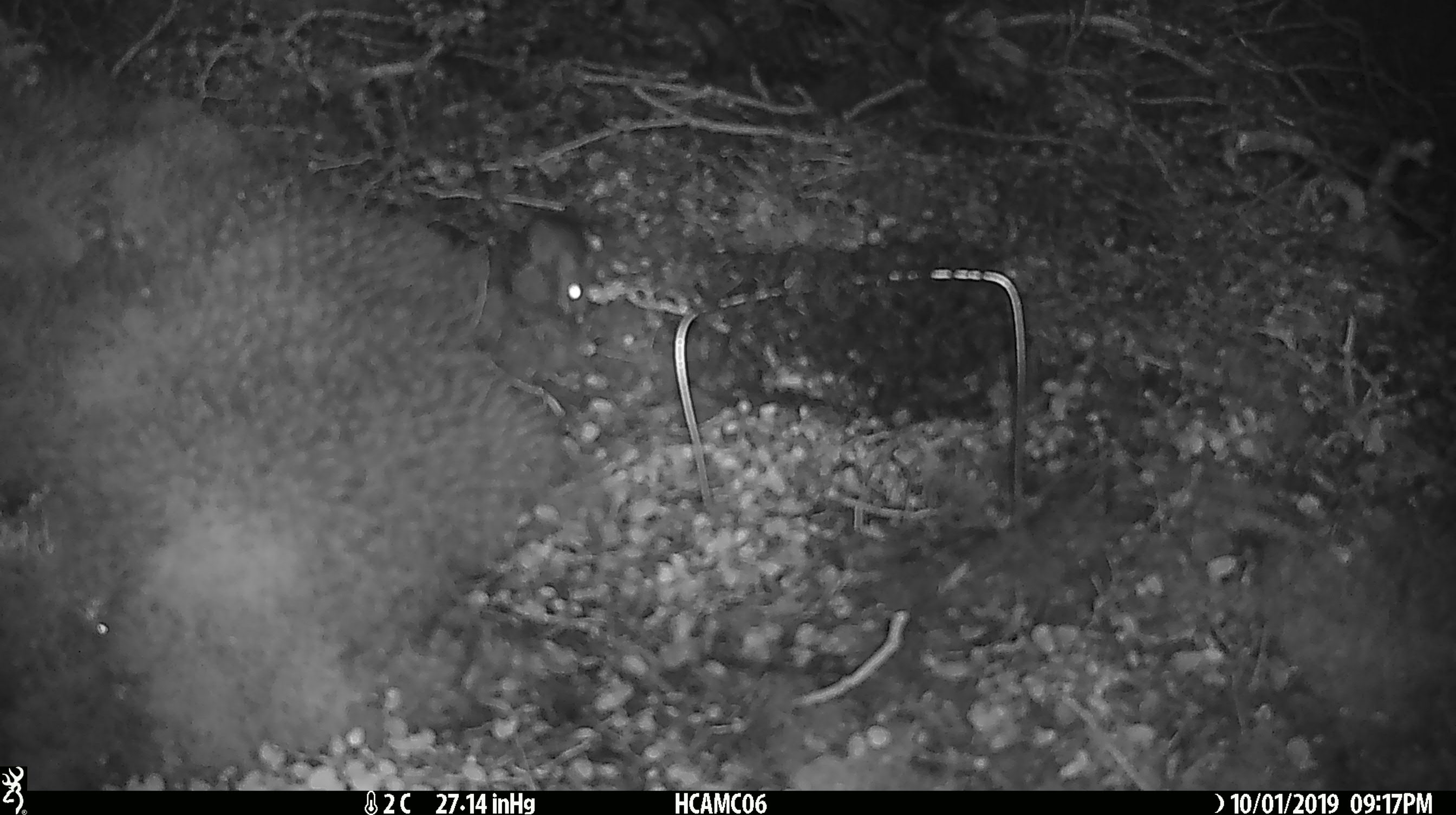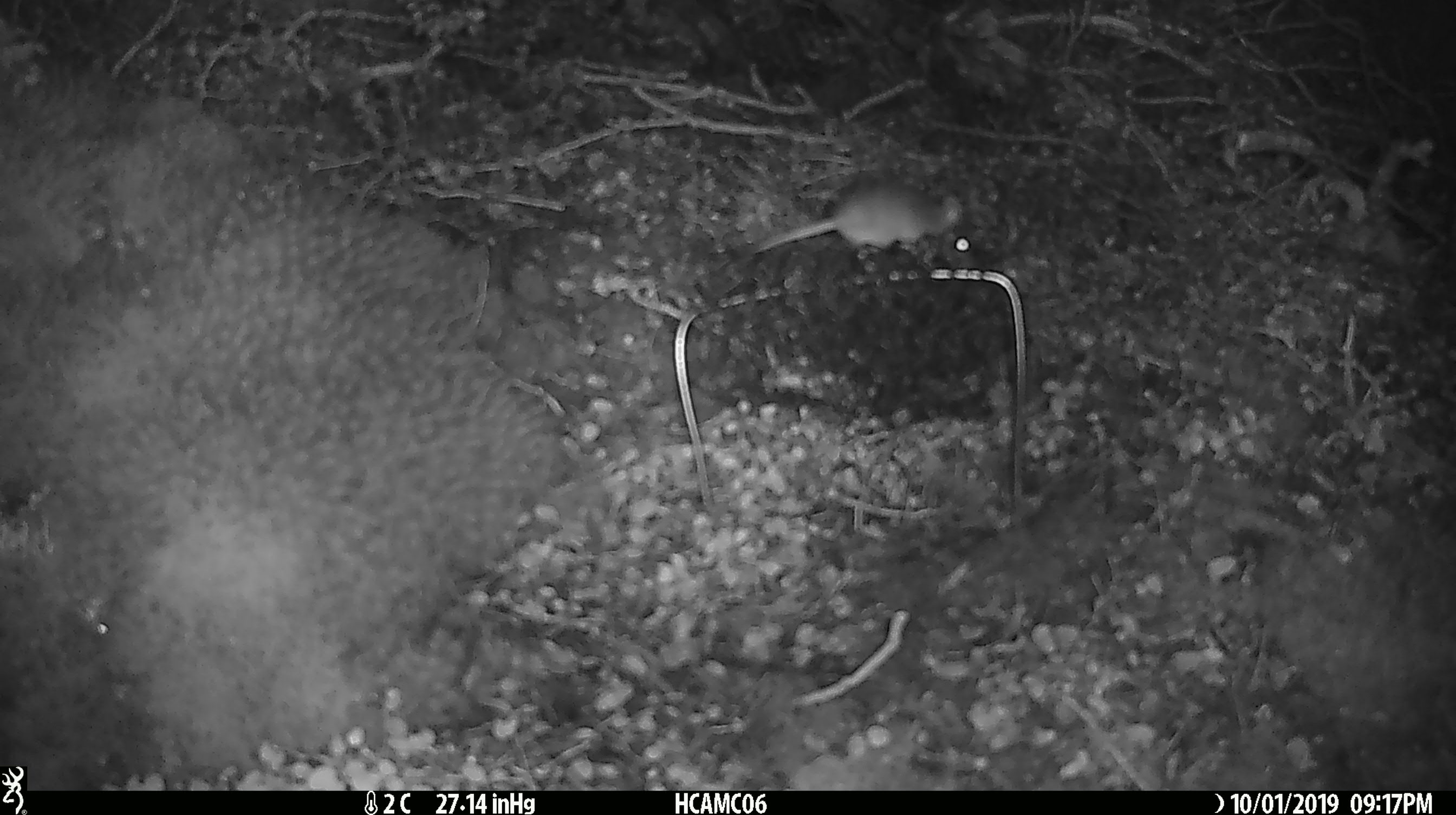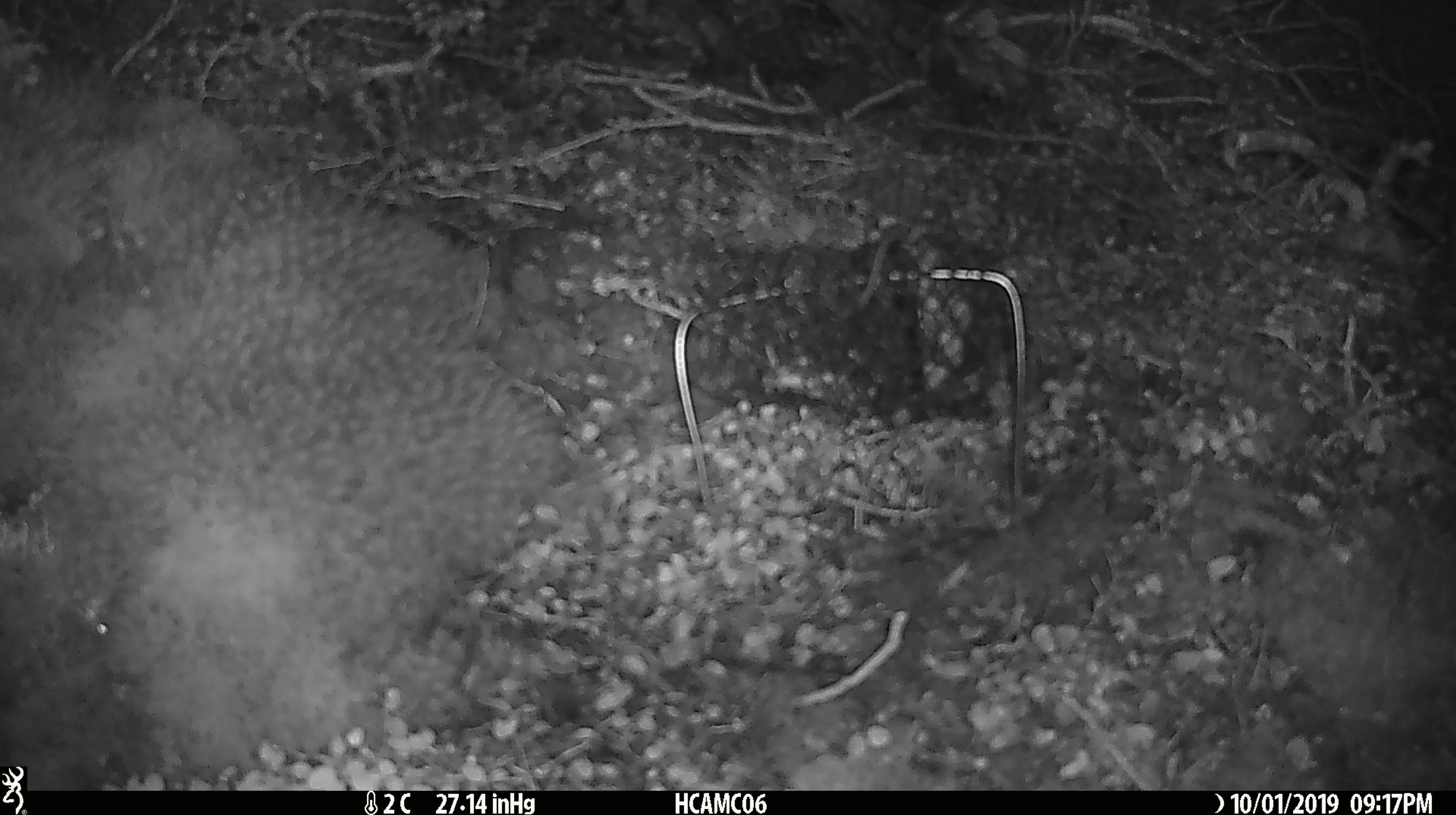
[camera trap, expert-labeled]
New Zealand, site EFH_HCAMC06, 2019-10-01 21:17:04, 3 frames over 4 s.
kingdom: Animalia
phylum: Chordata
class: Mammalia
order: Rodentia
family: Muridae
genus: Mus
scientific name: Mus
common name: mouse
Mouse (Mus).